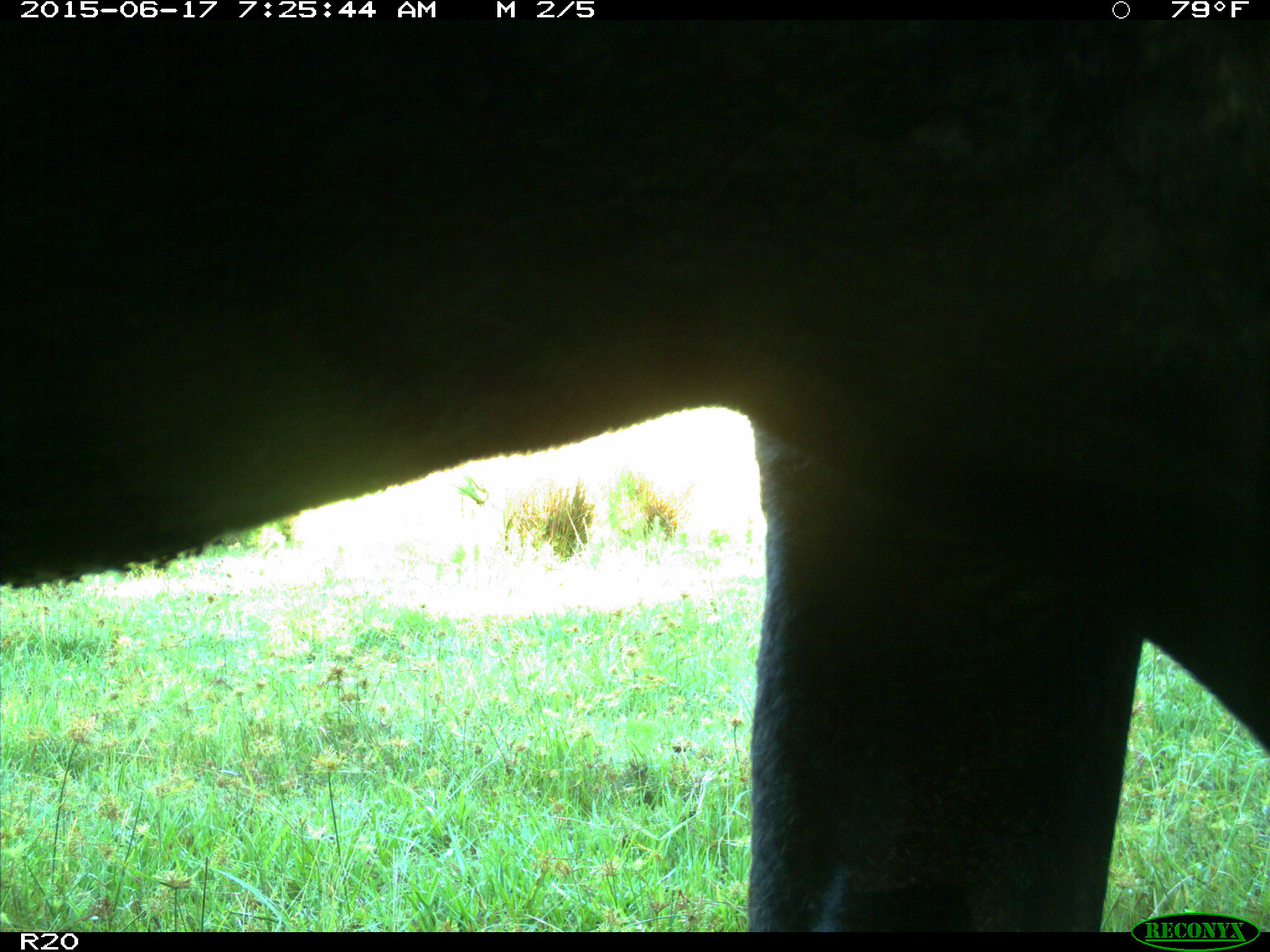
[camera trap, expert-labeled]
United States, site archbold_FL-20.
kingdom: Animalia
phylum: Chordata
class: Mammalia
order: Artiodactyla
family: Bovidae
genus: Bos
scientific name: Bos taurus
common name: domestic cow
Bos taurus (domestic cow).